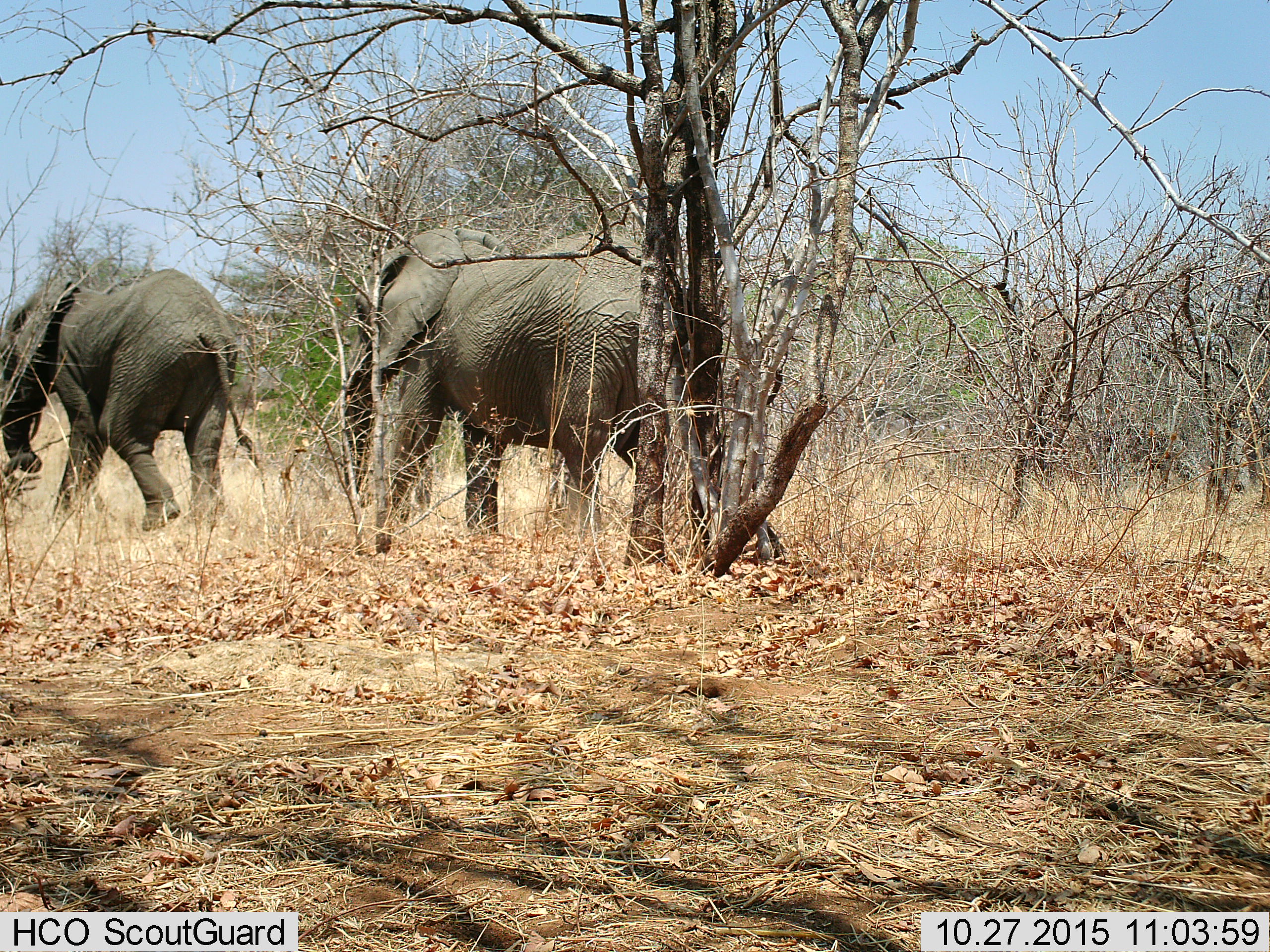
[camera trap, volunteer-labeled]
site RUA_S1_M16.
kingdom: Animalia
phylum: Chordata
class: Mammalia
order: Proboscidea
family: Elephantidae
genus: Loxodonta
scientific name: Loxodonta africana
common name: african bush elephant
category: elephant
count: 2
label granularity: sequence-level